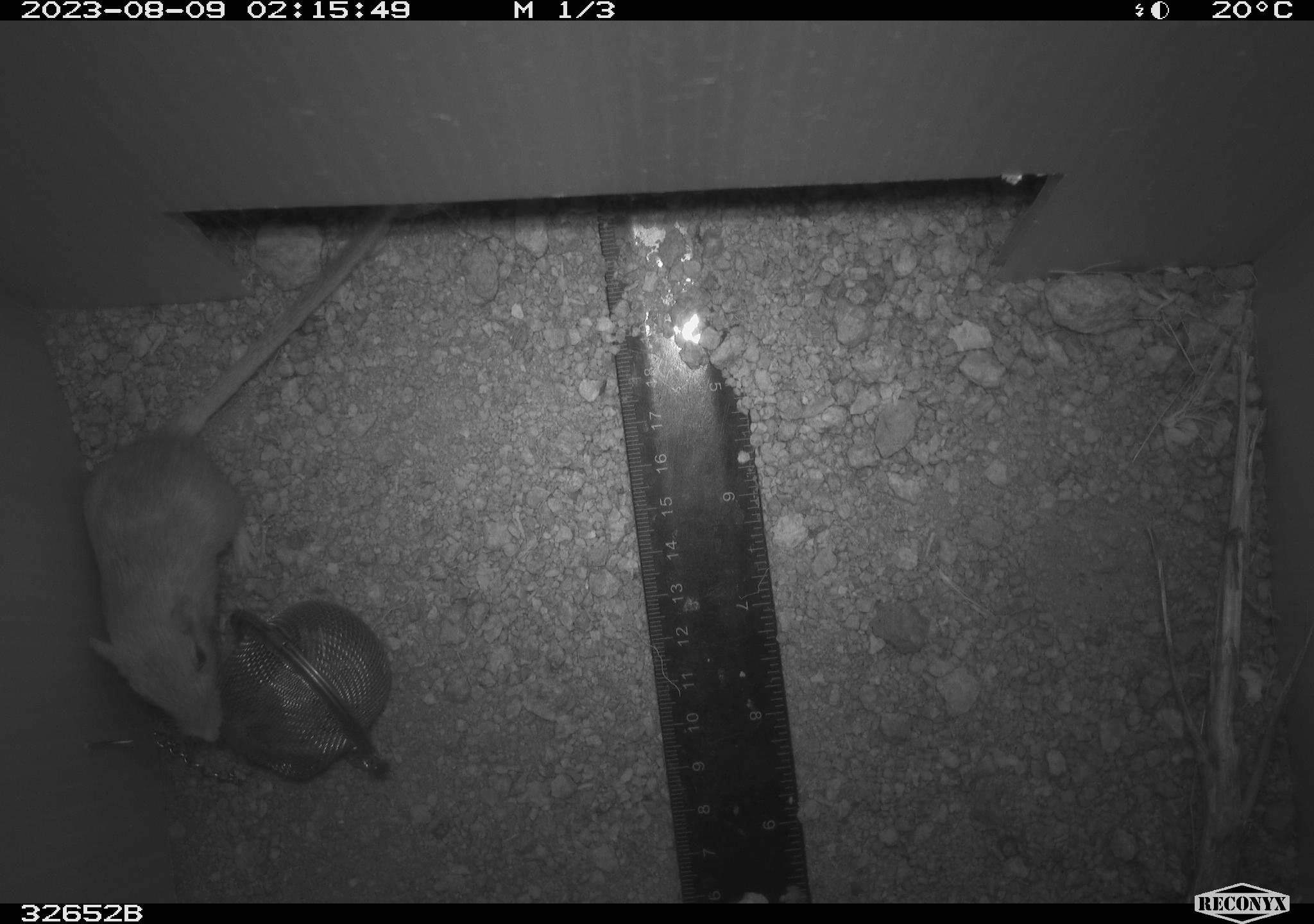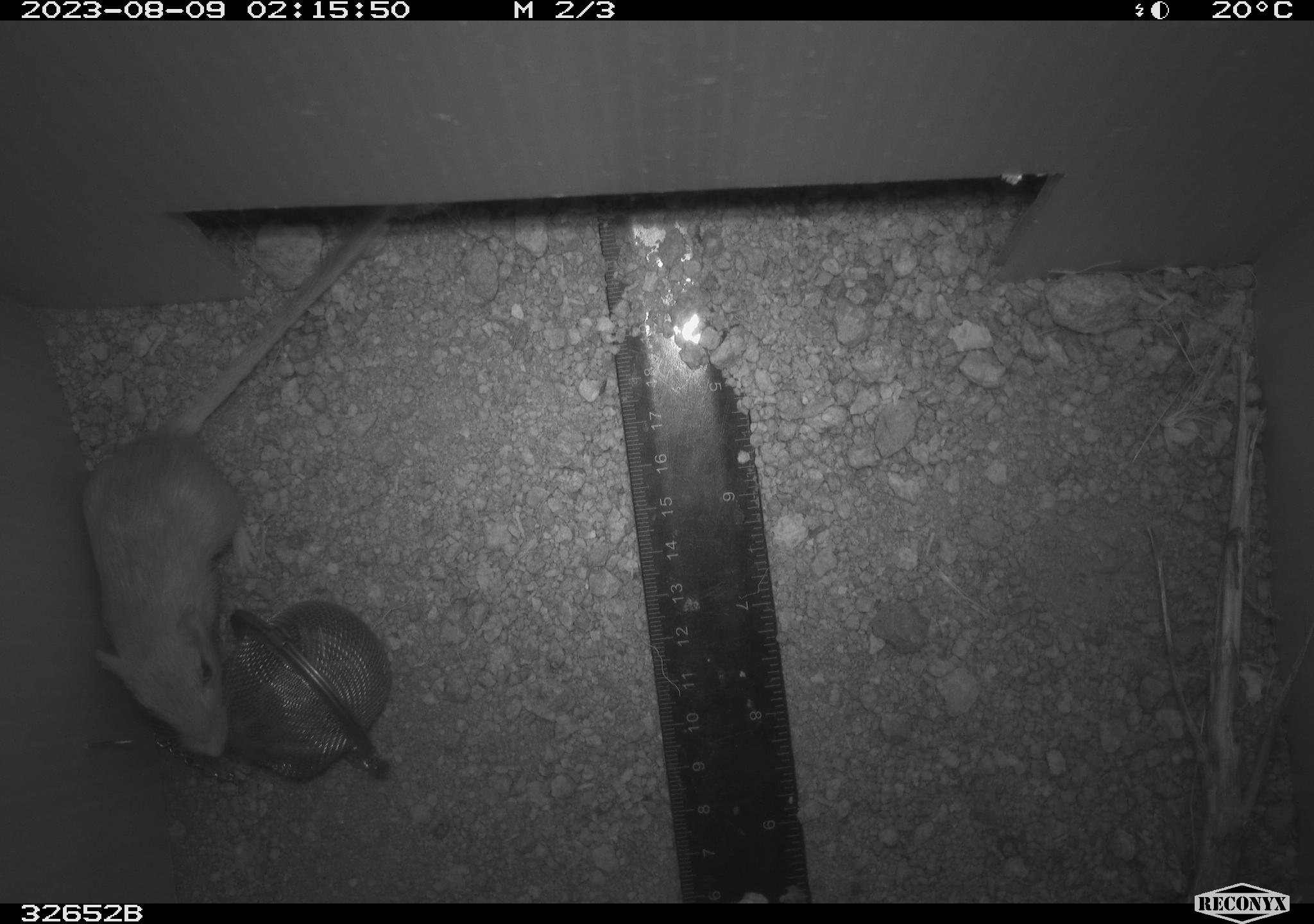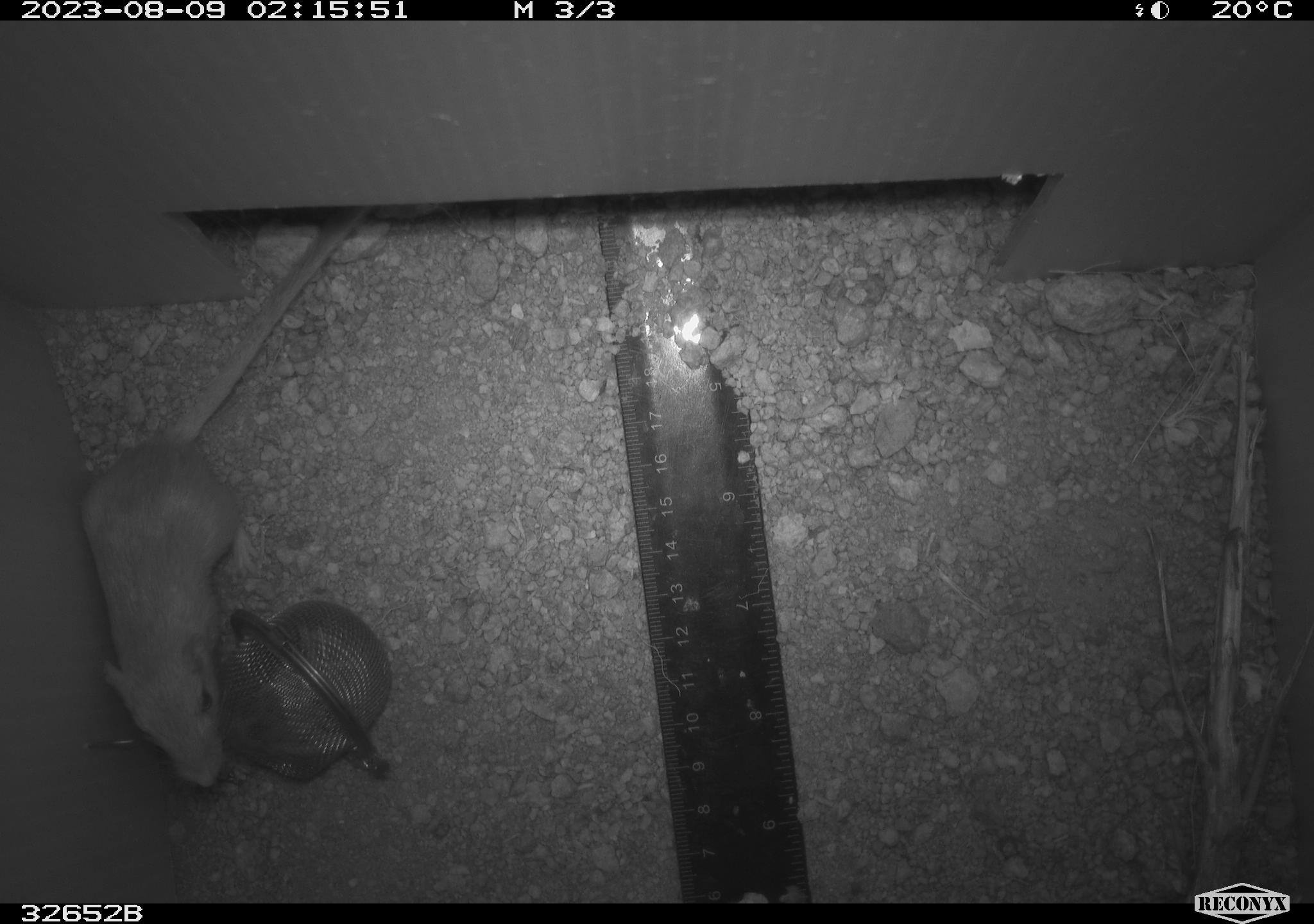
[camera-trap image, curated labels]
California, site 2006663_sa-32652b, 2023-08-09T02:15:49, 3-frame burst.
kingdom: Animalia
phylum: Chordata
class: Mammalia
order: Rodentia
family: Heteromyidae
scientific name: Heteromyidae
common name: kangaroo rats and pocket mice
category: heteromyidae family